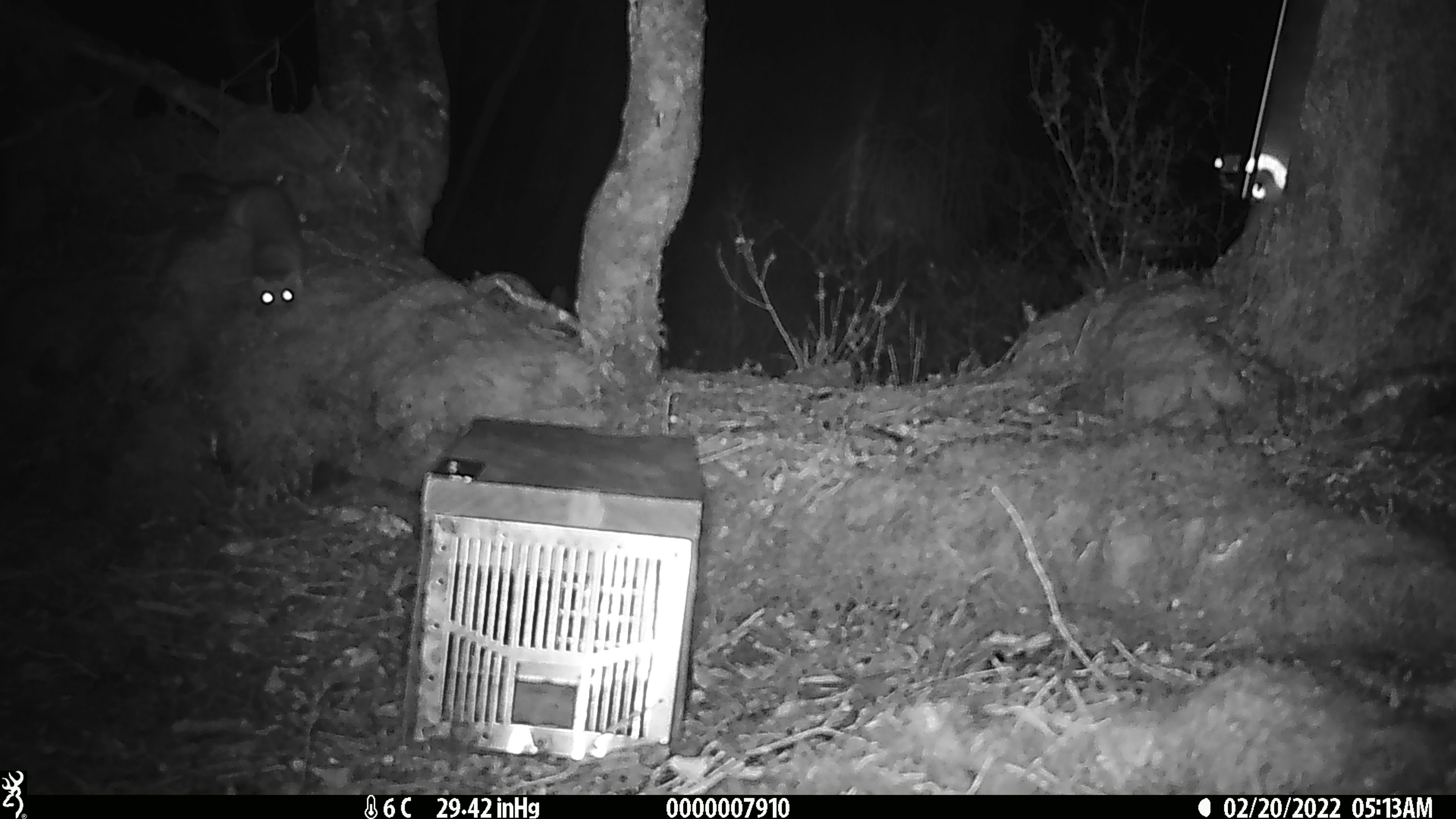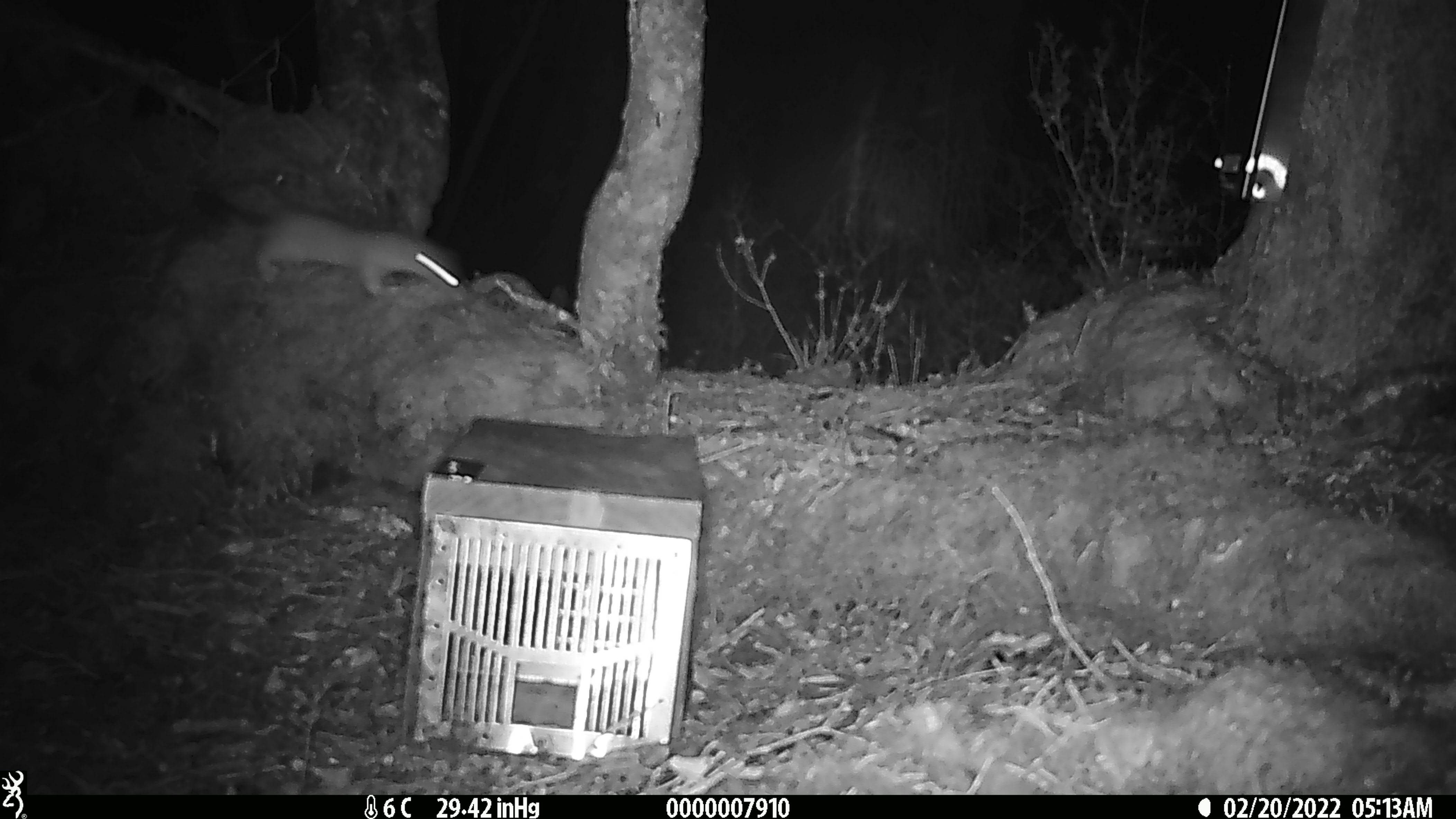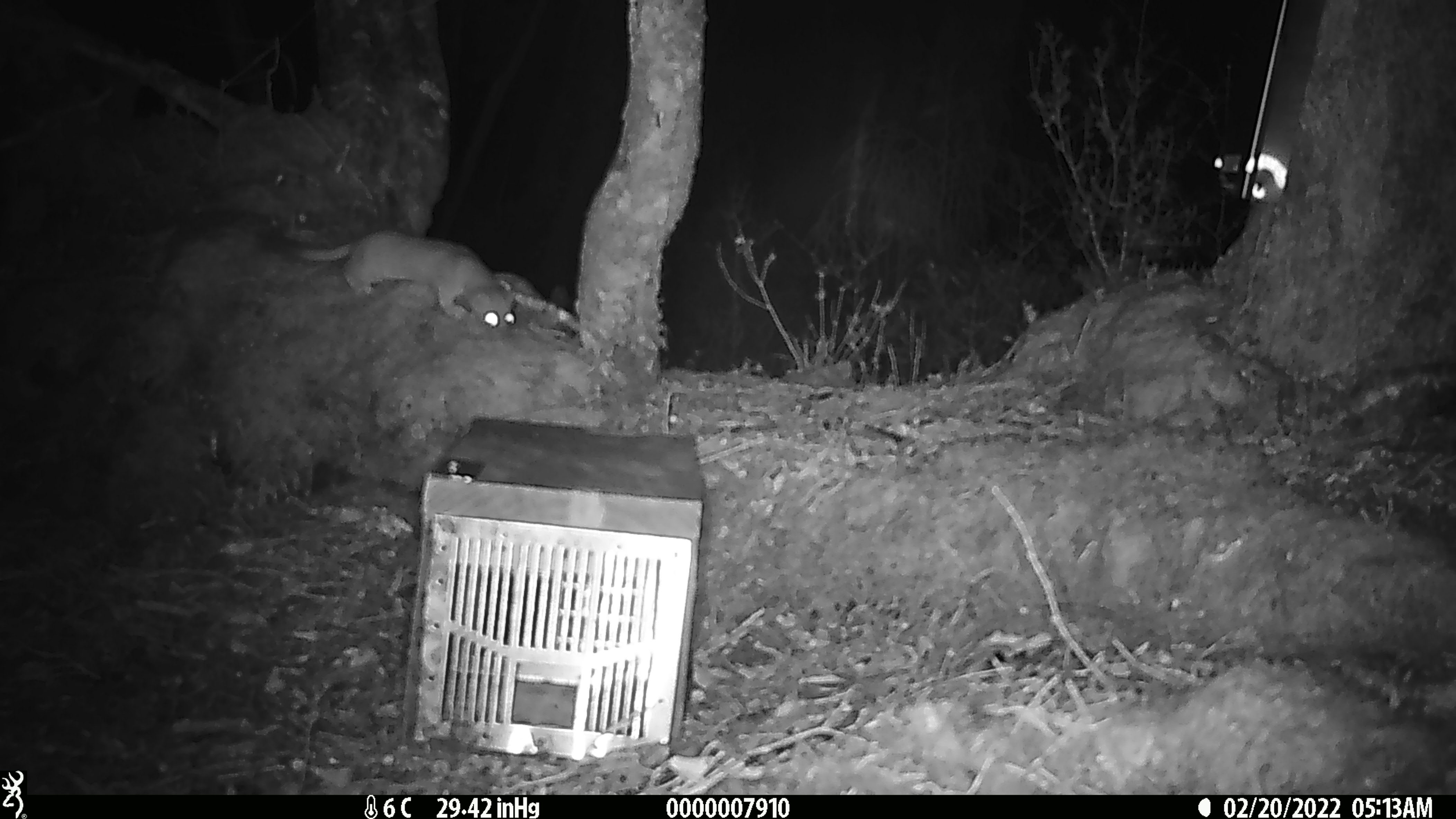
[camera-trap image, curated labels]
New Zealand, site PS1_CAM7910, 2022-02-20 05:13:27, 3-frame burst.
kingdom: Animalia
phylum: Chordata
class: Mammalia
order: Carnivora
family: Mustelidae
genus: Mustela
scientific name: Mustela erminea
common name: stoat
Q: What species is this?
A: Stoat (Mustela erminea).